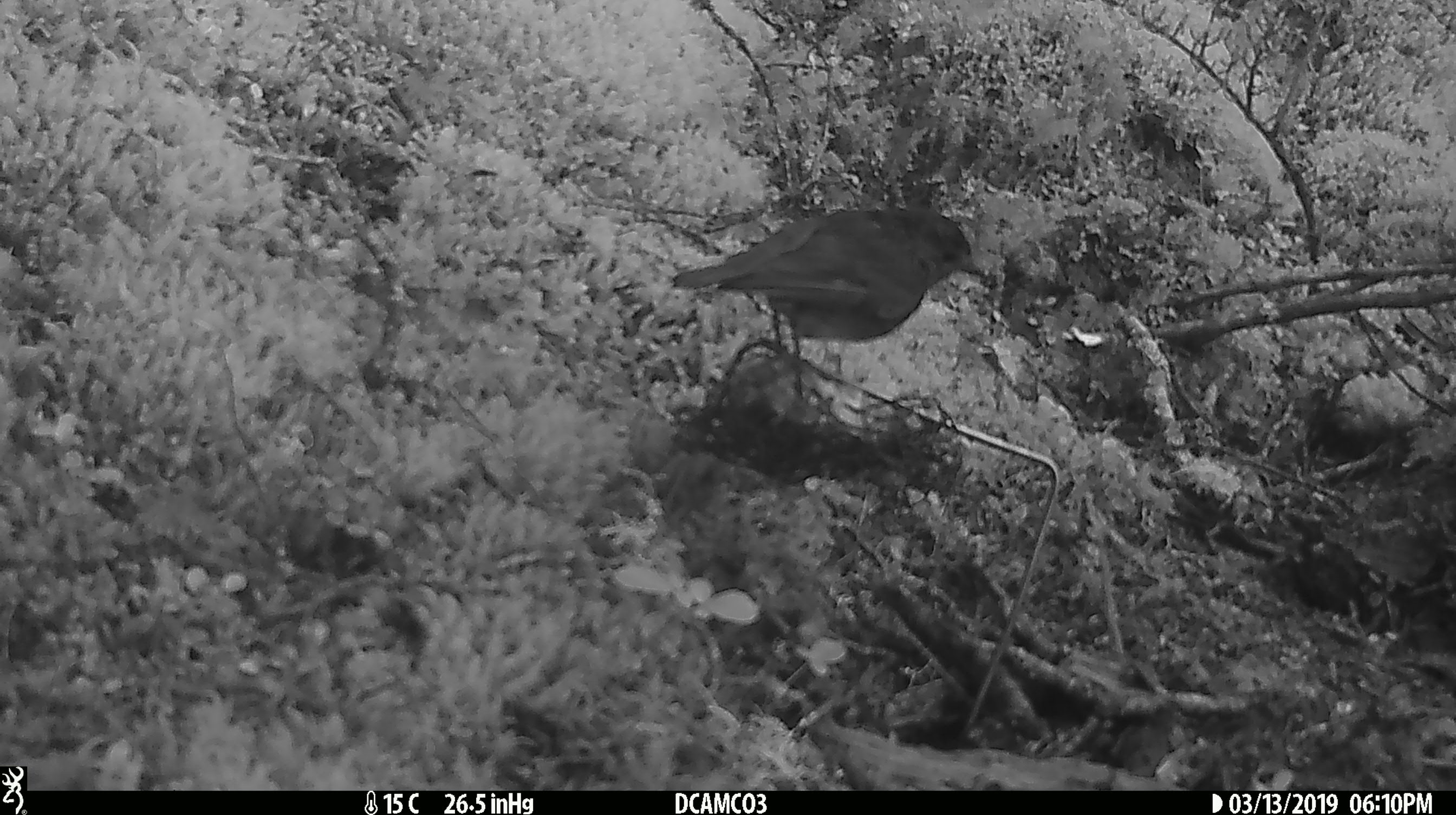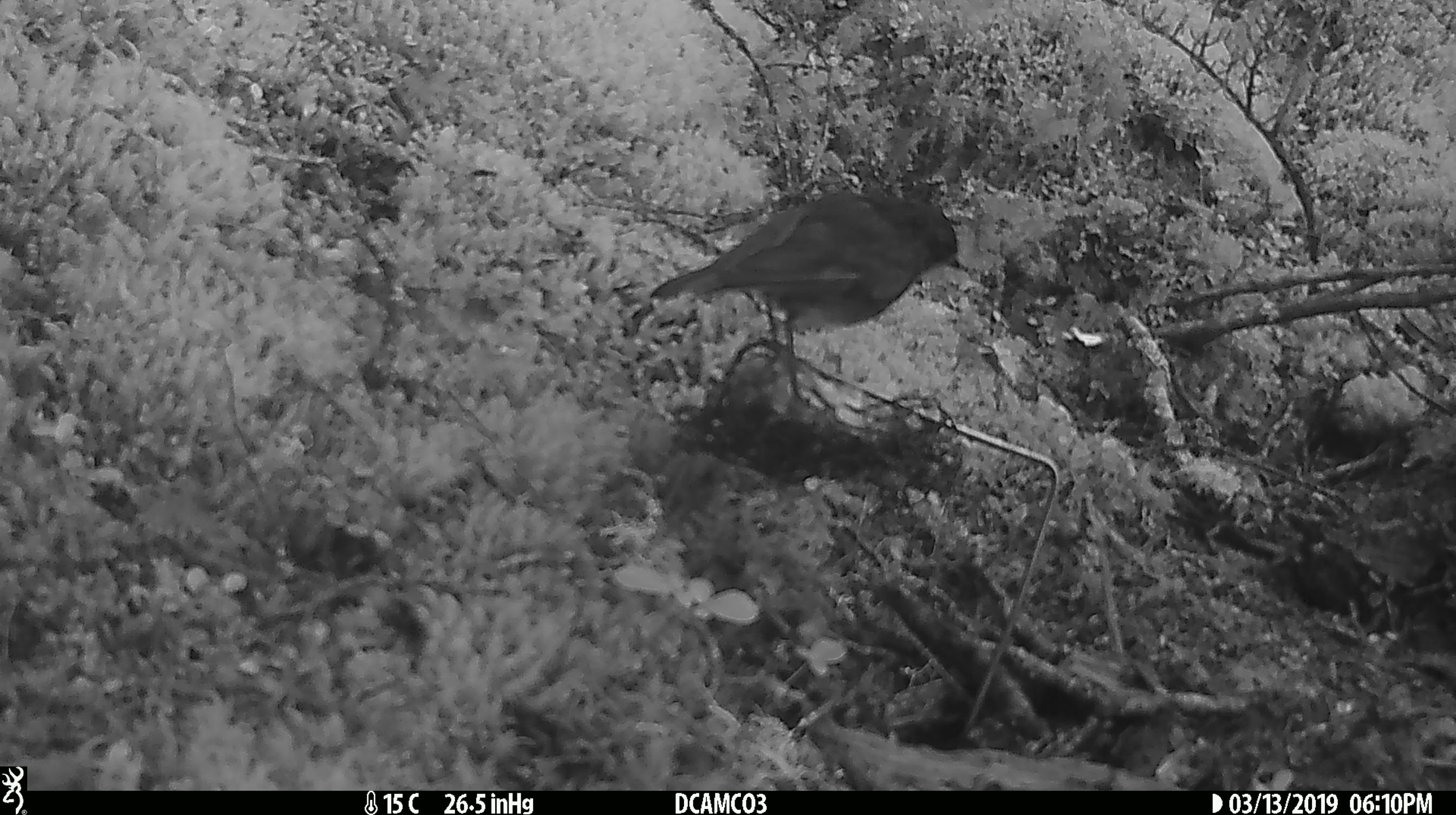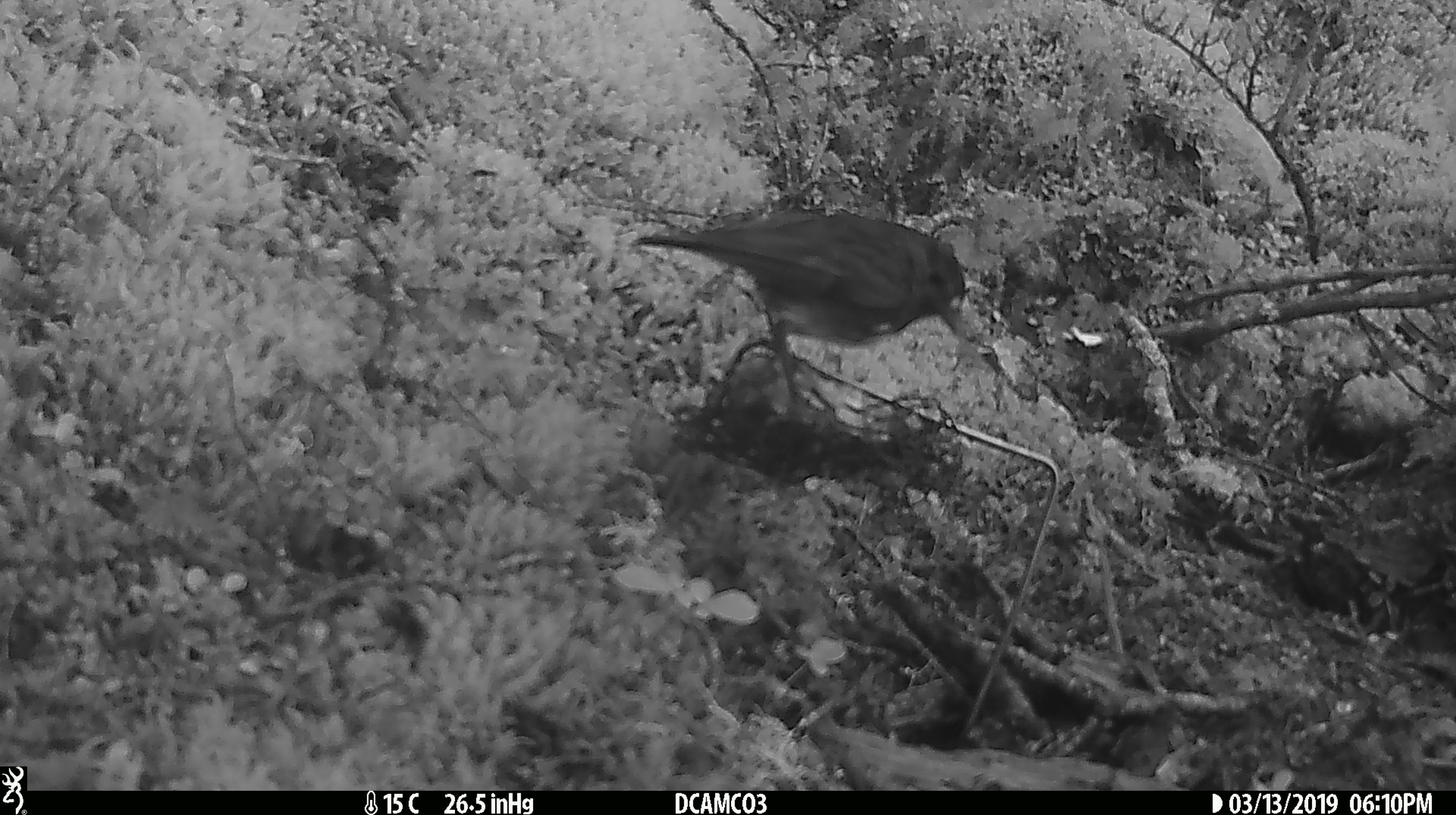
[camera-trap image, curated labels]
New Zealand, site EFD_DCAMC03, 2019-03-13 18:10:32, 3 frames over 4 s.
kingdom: Animalia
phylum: Chordata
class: Aves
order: Passeriformes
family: Petroicidae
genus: Petroica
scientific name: Petroica australis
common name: new zealand robin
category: robin